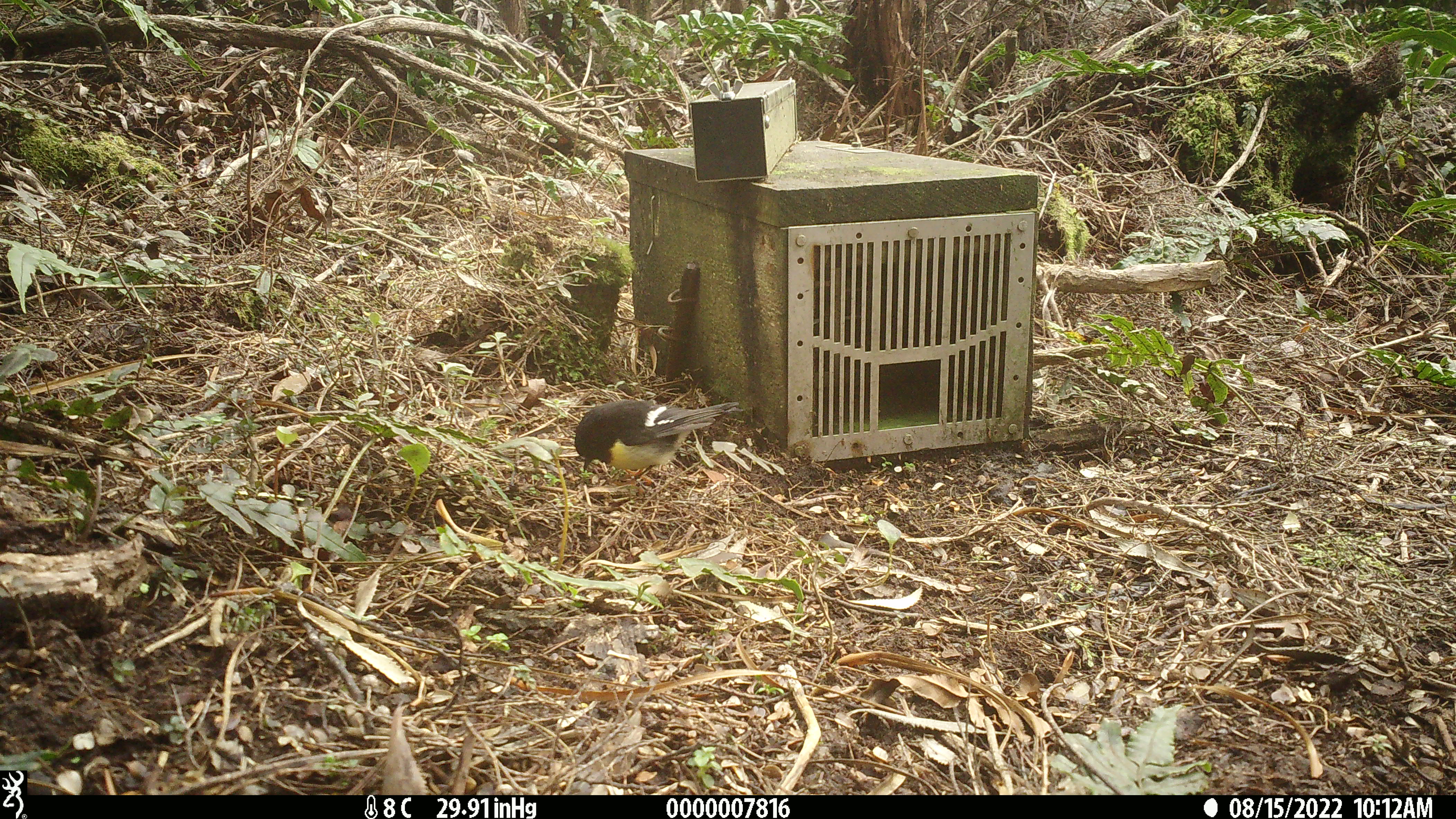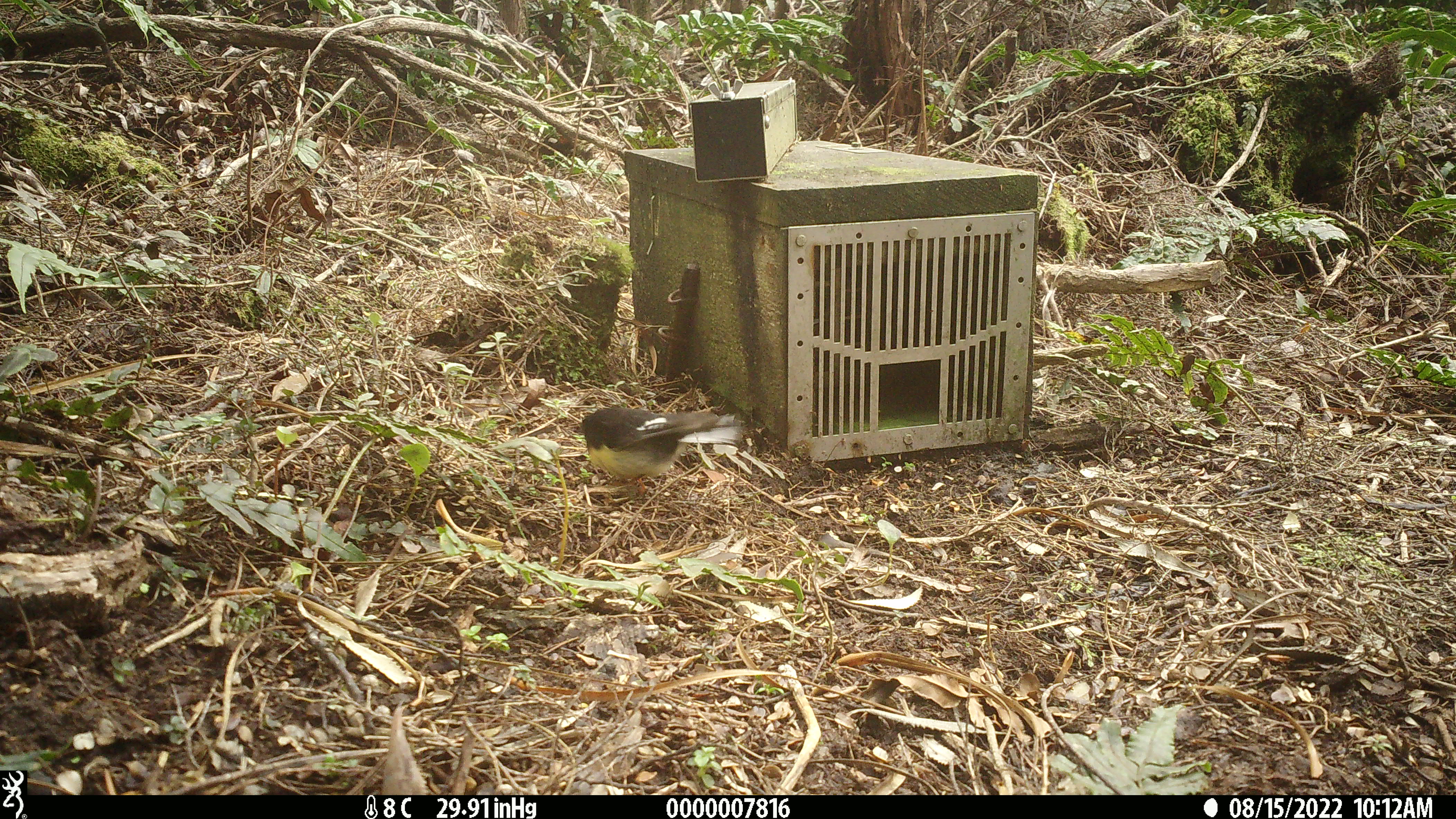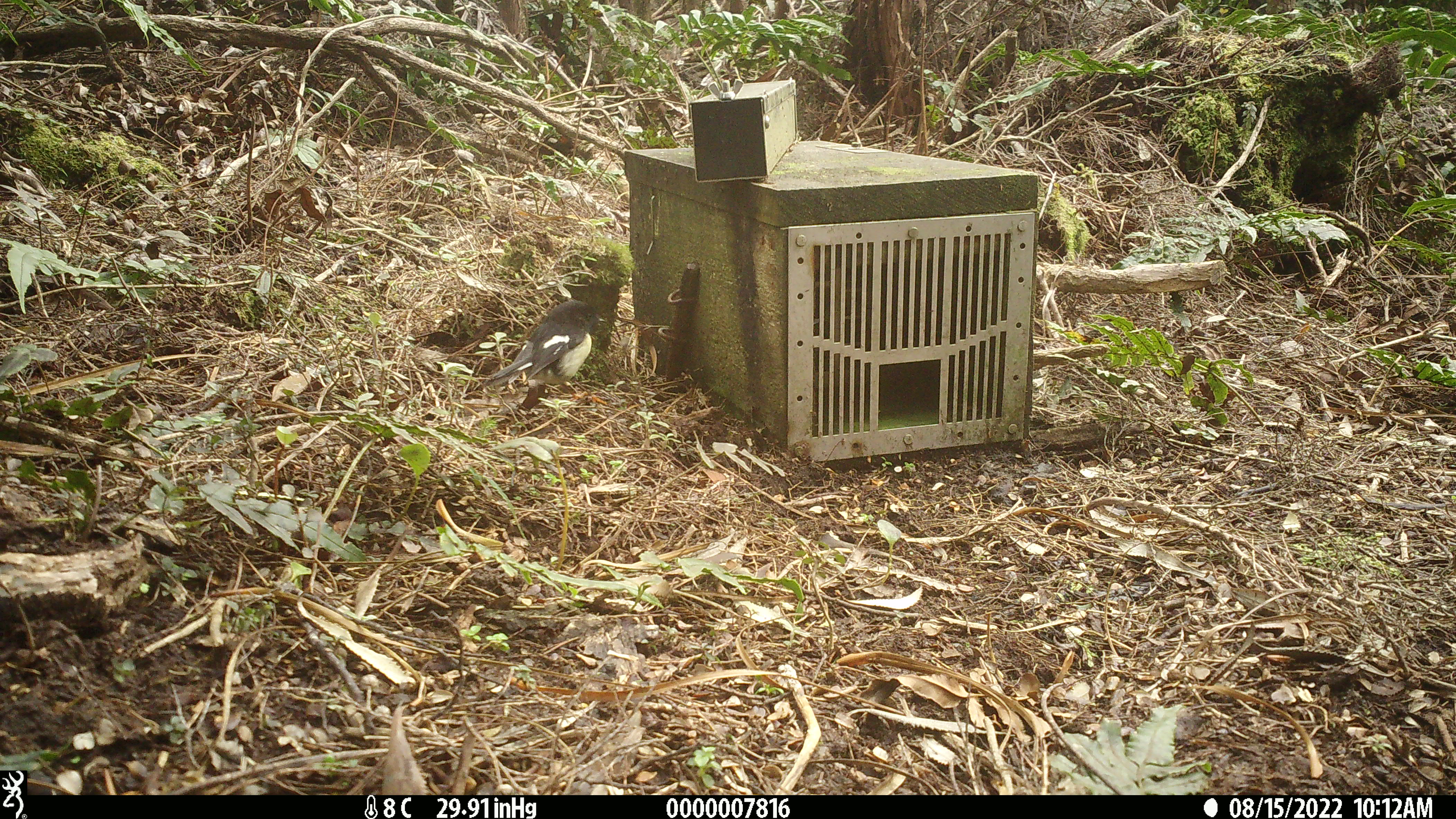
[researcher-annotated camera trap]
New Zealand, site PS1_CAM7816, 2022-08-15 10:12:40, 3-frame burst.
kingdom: Animalia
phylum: Chordata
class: Aves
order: Passeriformes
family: Petroicidae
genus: Petroica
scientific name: Petroica macrocephala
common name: tomtit